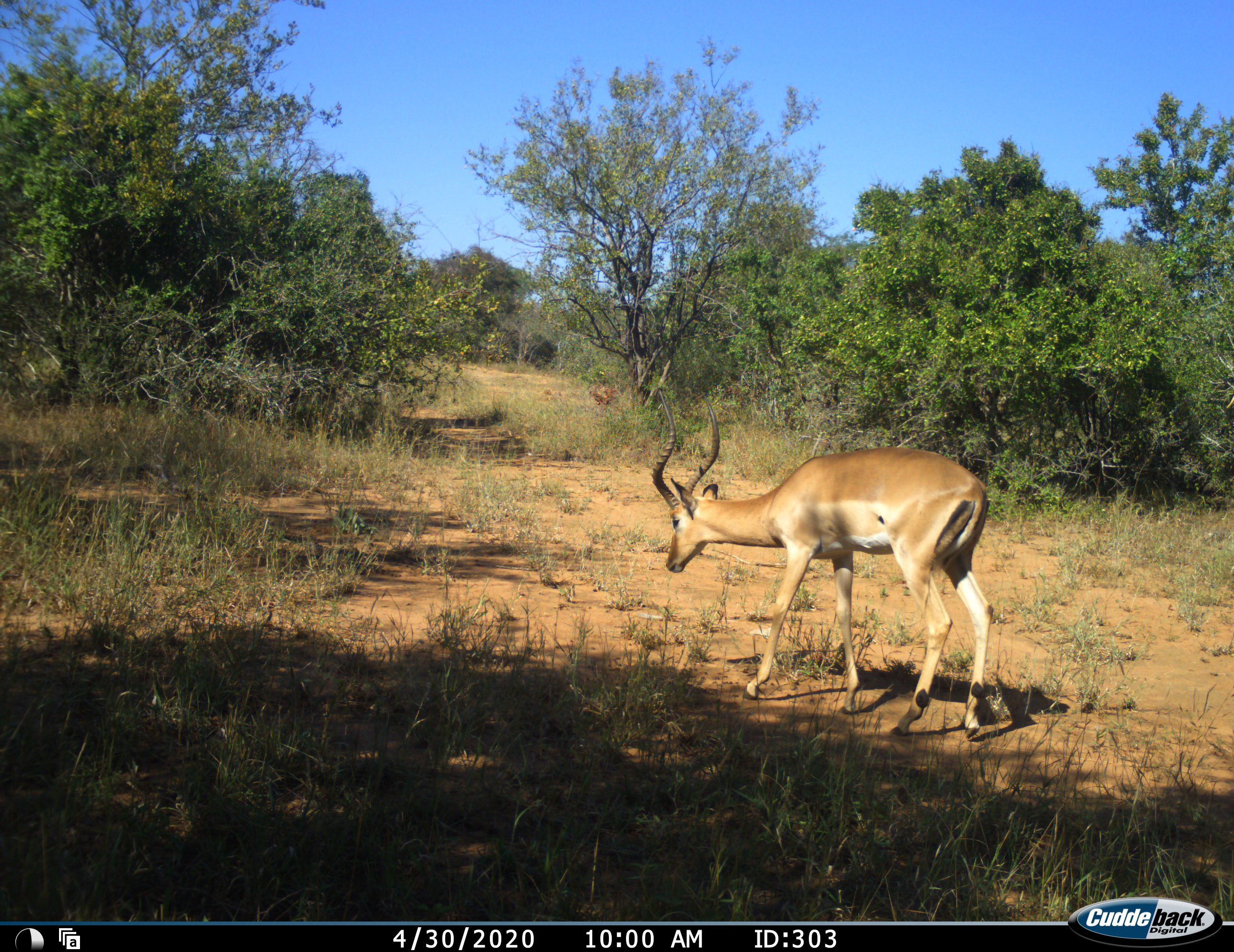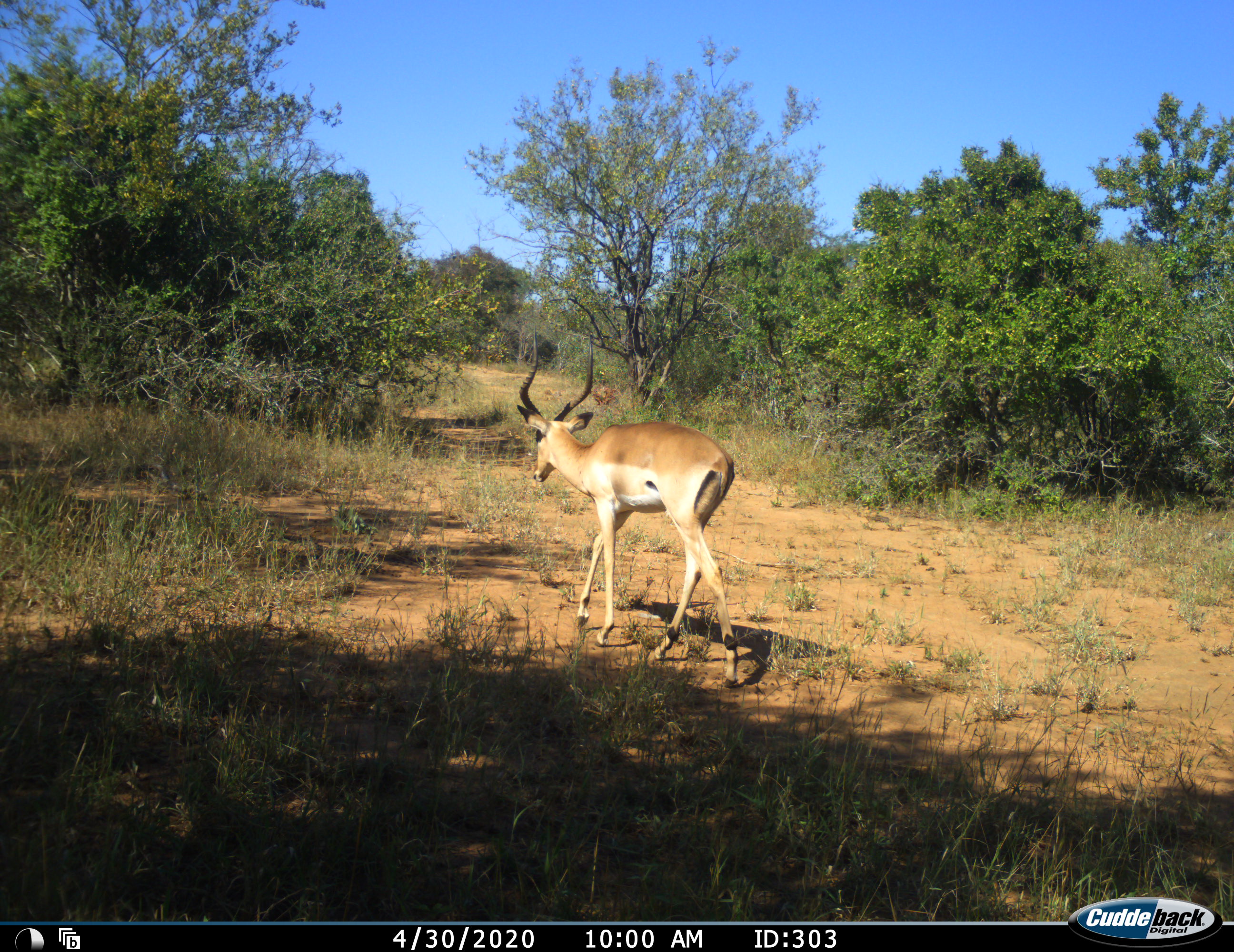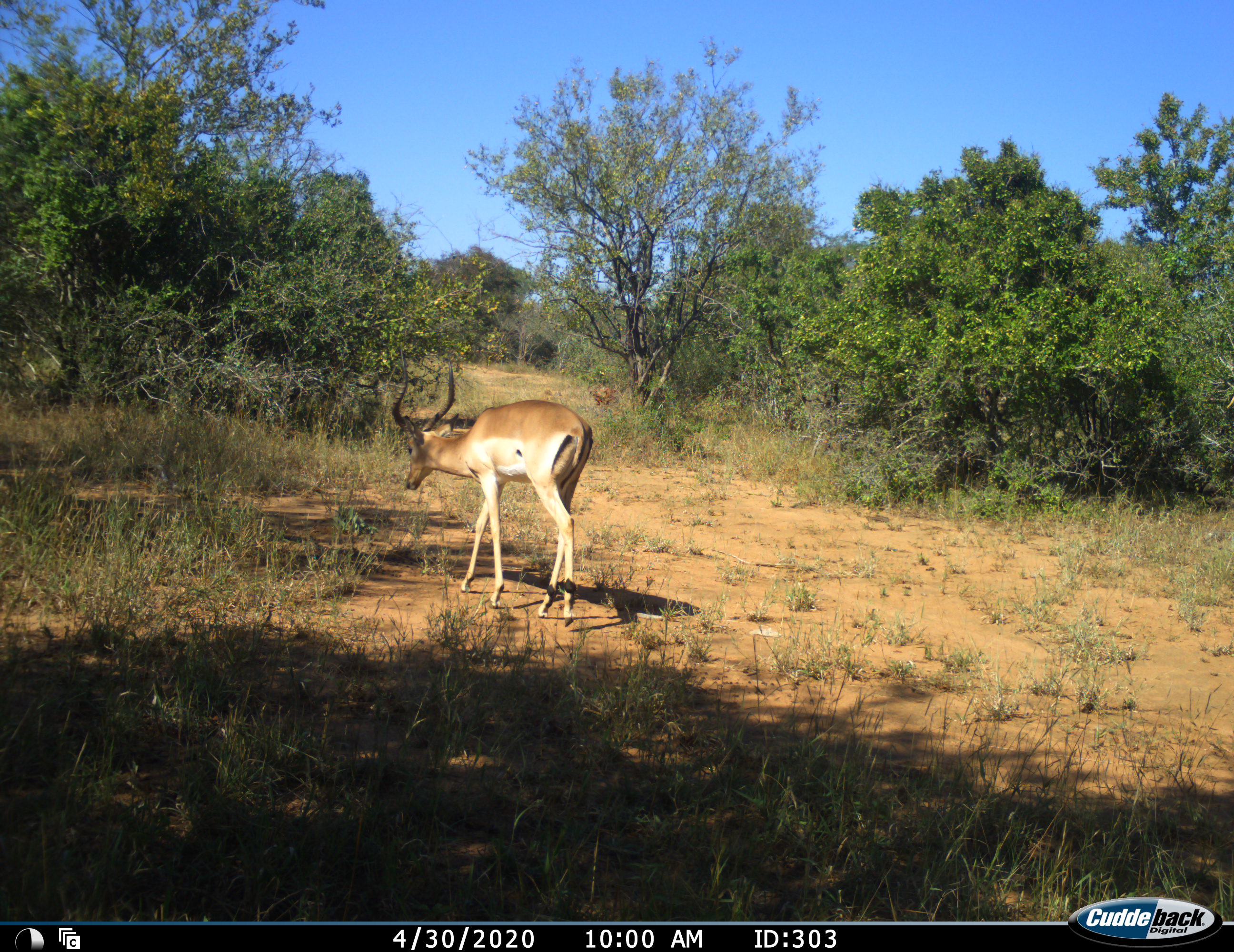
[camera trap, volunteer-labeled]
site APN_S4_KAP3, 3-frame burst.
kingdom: Animalia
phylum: Chordata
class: Mammalia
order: Artiodactyla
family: Bovidae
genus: Aepyceros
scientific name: Aepyceros melampus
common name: impala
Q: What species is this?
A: Impala (Aepyceros melampus).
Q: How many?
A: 1.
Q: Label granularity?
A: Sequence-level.